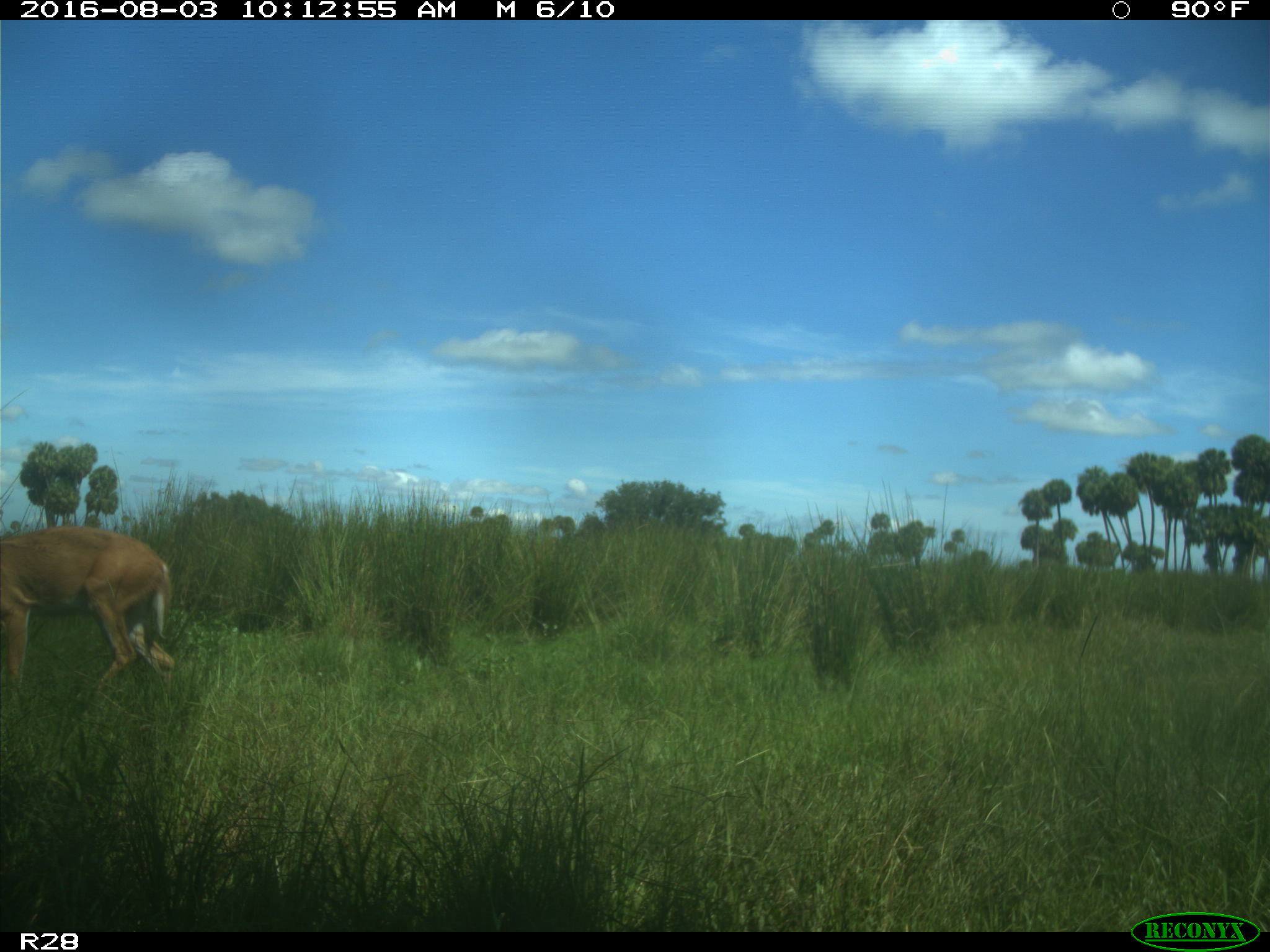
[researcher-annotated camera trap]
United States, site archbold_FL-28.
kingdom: Animalia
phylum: Chordata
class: Mammalia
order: Artiodactyla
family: Cervidae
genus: Odocoileus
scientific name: Odocoileus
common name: deer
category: unidentified deer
Unidentified deer (deer) (Odocoileus).